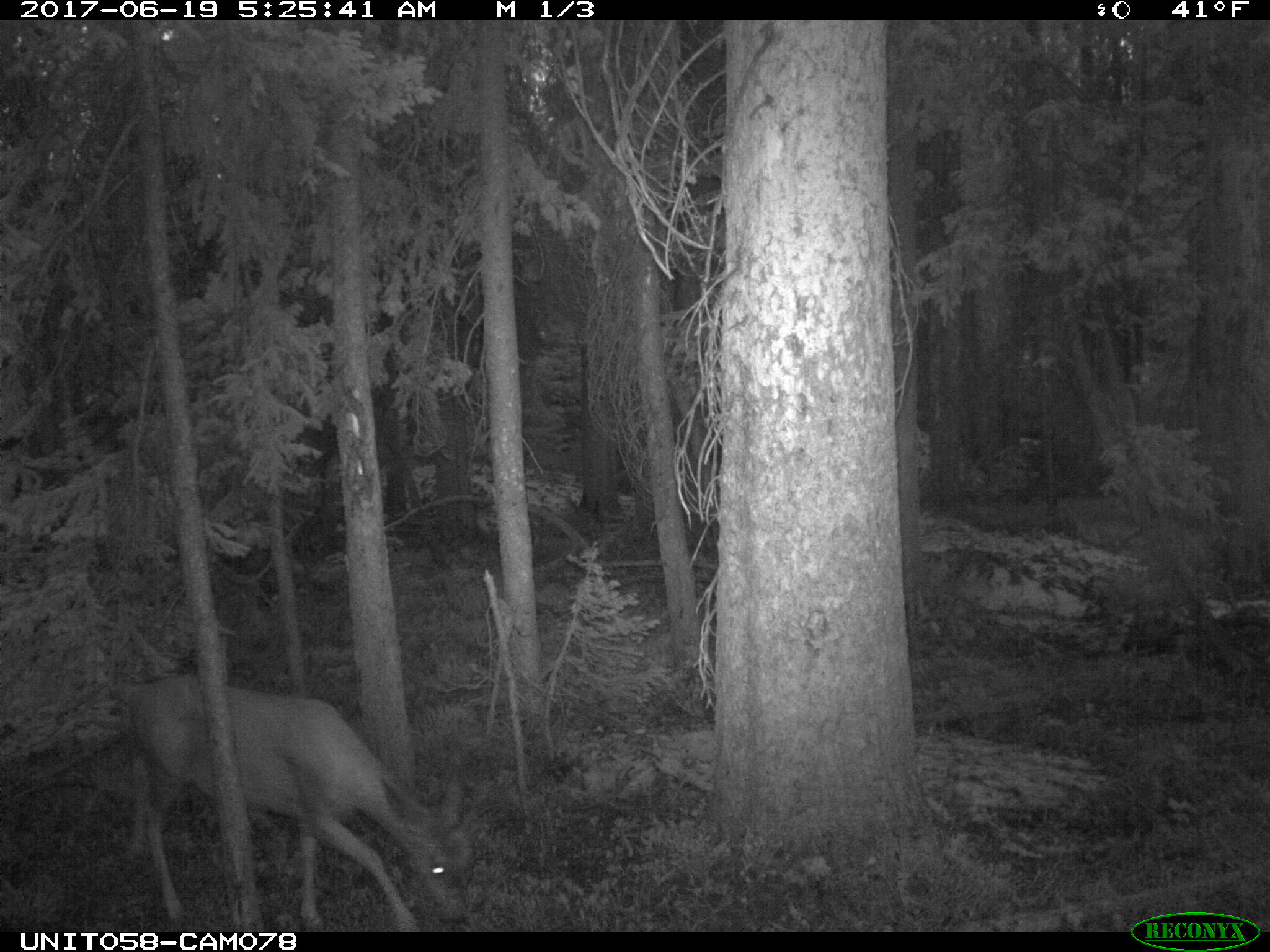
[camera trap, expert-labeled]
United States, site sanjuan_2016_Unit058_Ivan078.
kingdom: Animalia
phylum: Chordata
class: Mammalia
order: Artiodactyla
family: Cervidae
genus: Odocoileus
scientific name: Odocoileus hemionus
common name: mule deer